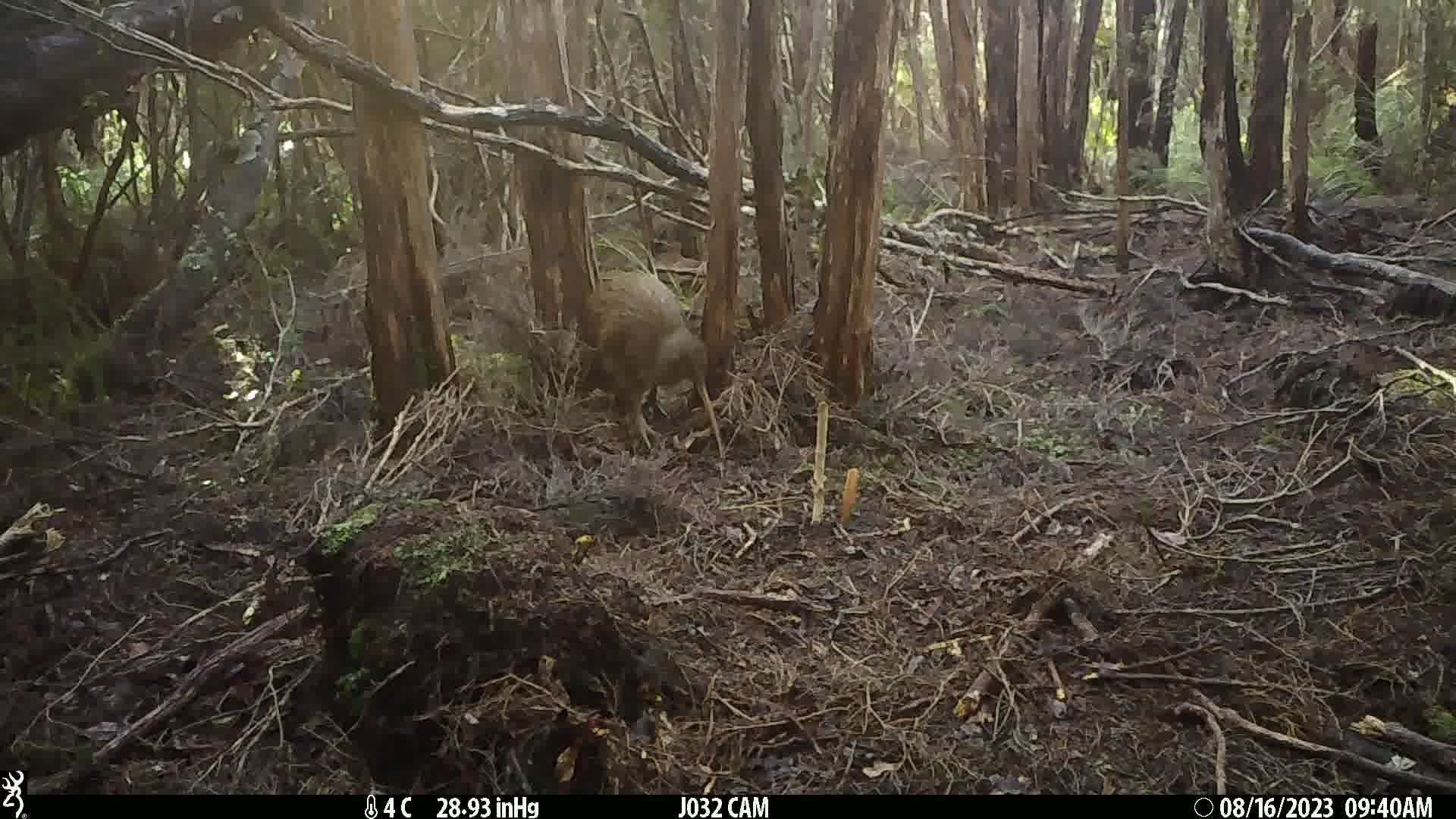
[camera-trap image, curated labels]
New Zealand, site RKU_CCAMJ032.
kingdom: Animalia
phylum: Chordata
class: Aves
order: Apterygiformes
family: Apterygidae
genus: Apteryx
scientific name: Apteryx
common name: kiwi